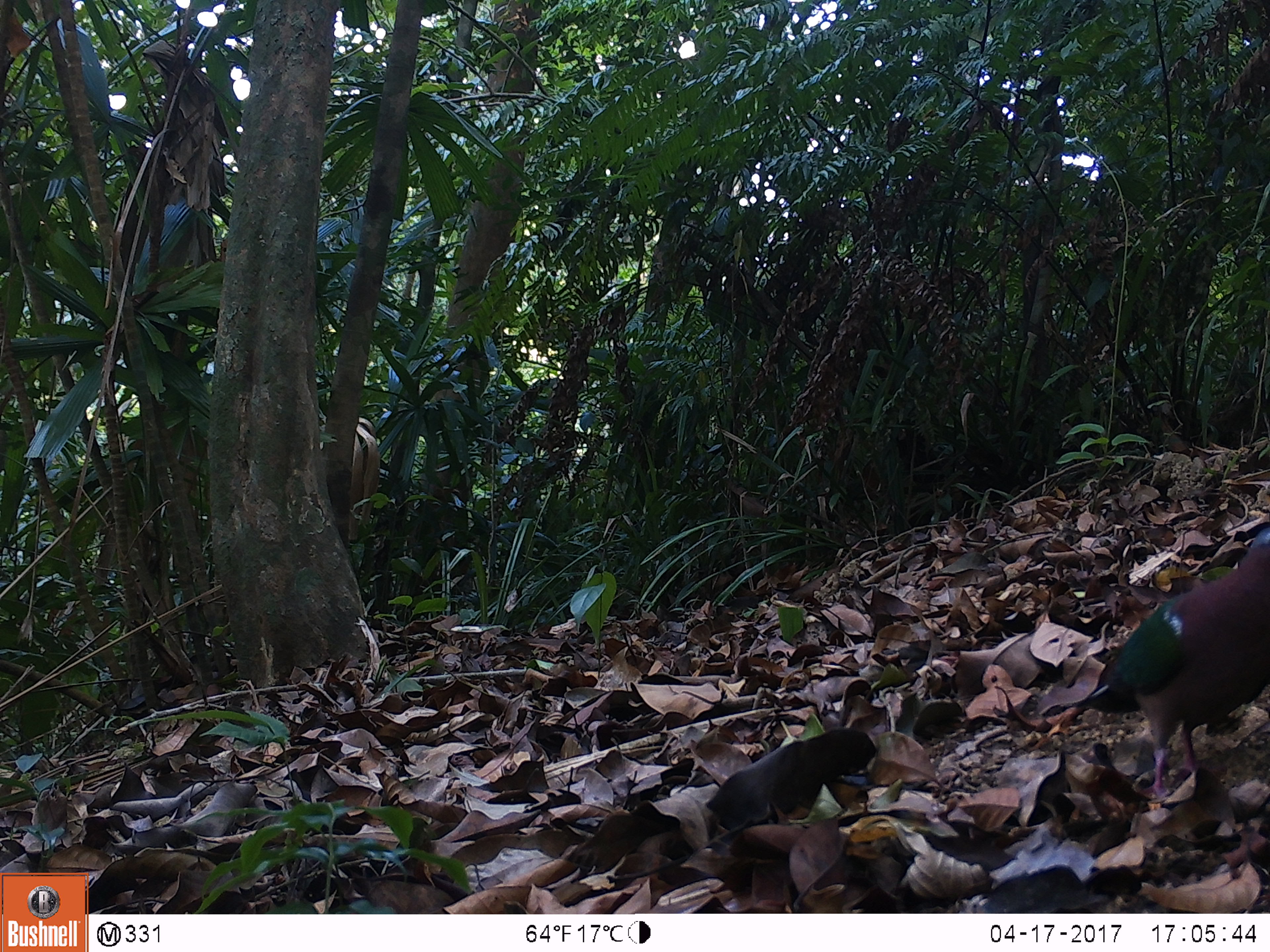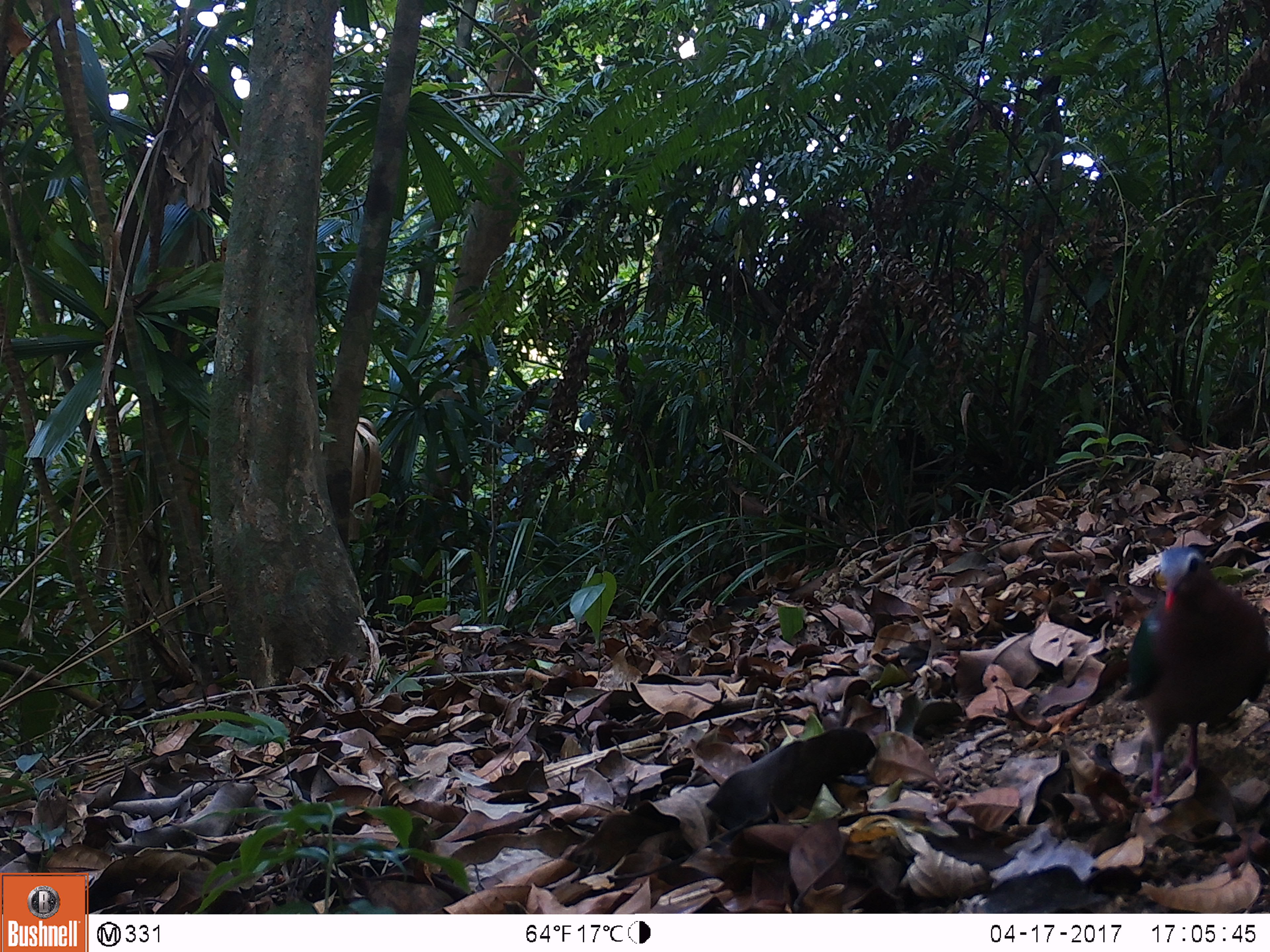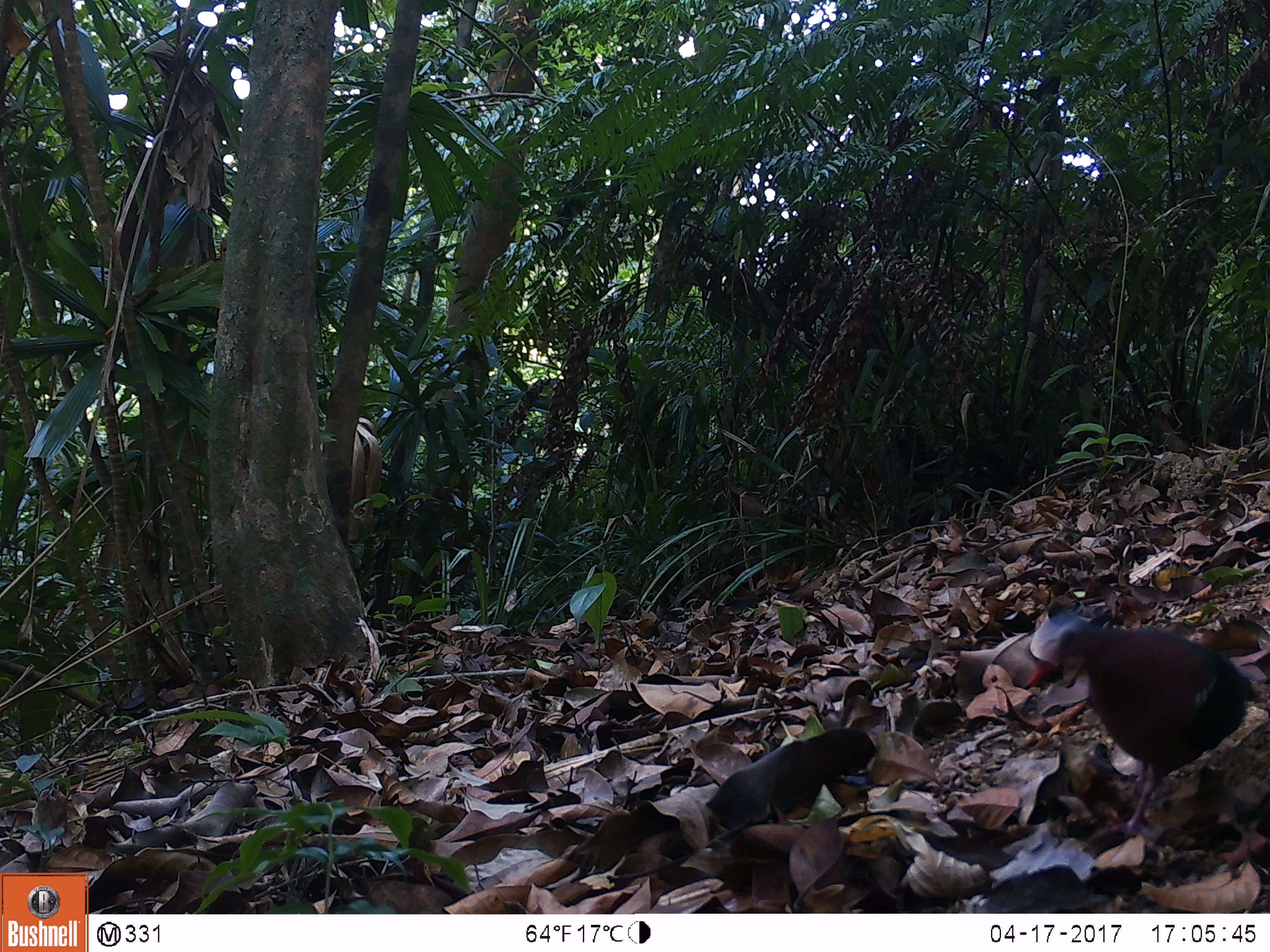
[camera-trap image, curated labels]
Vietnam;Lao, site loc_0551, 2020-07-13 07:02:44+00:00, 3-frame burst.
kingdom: Animalia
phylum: Chordata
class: Aves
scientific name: Aves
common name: bird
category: unidentified bird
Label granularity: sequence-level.